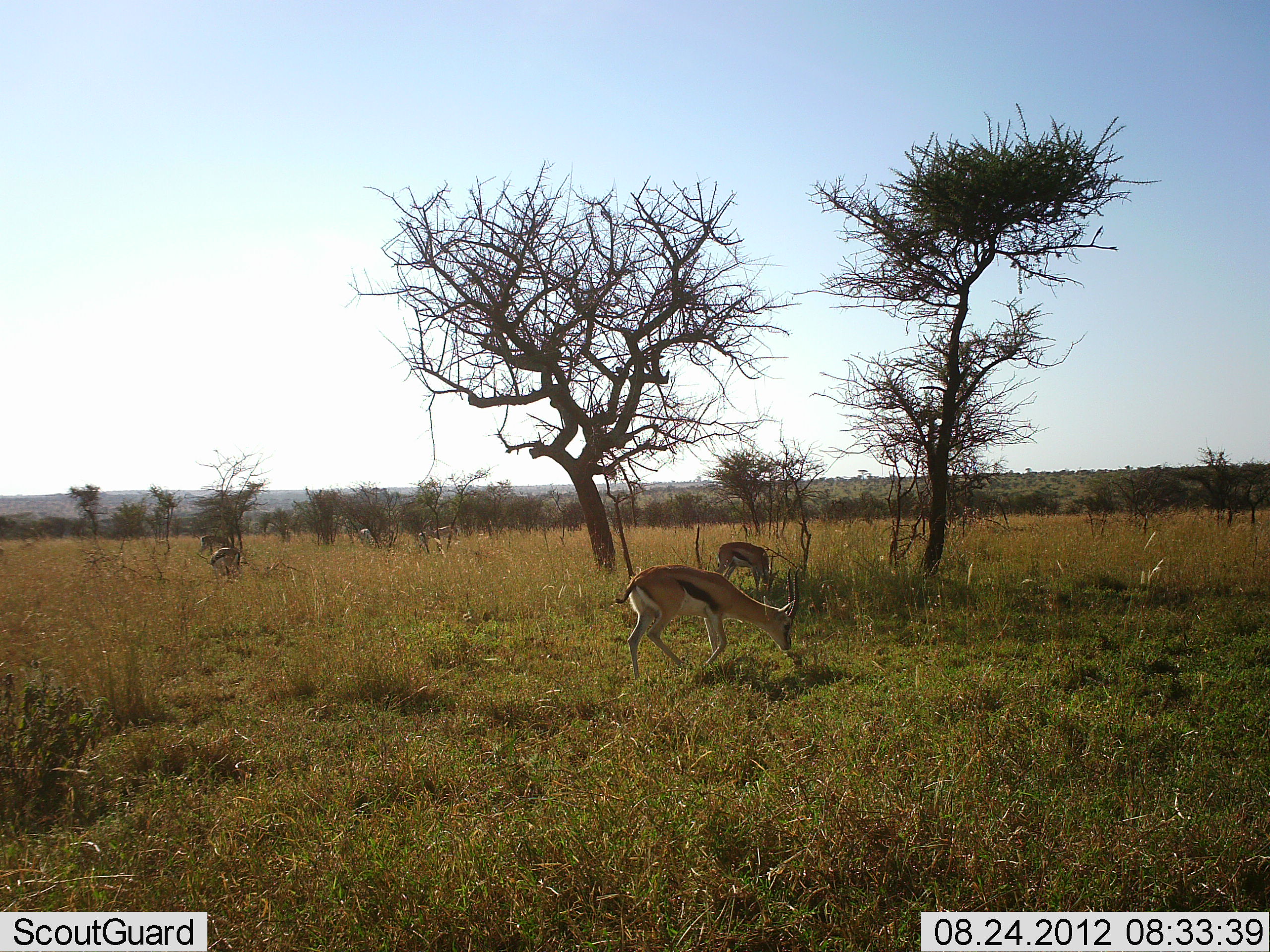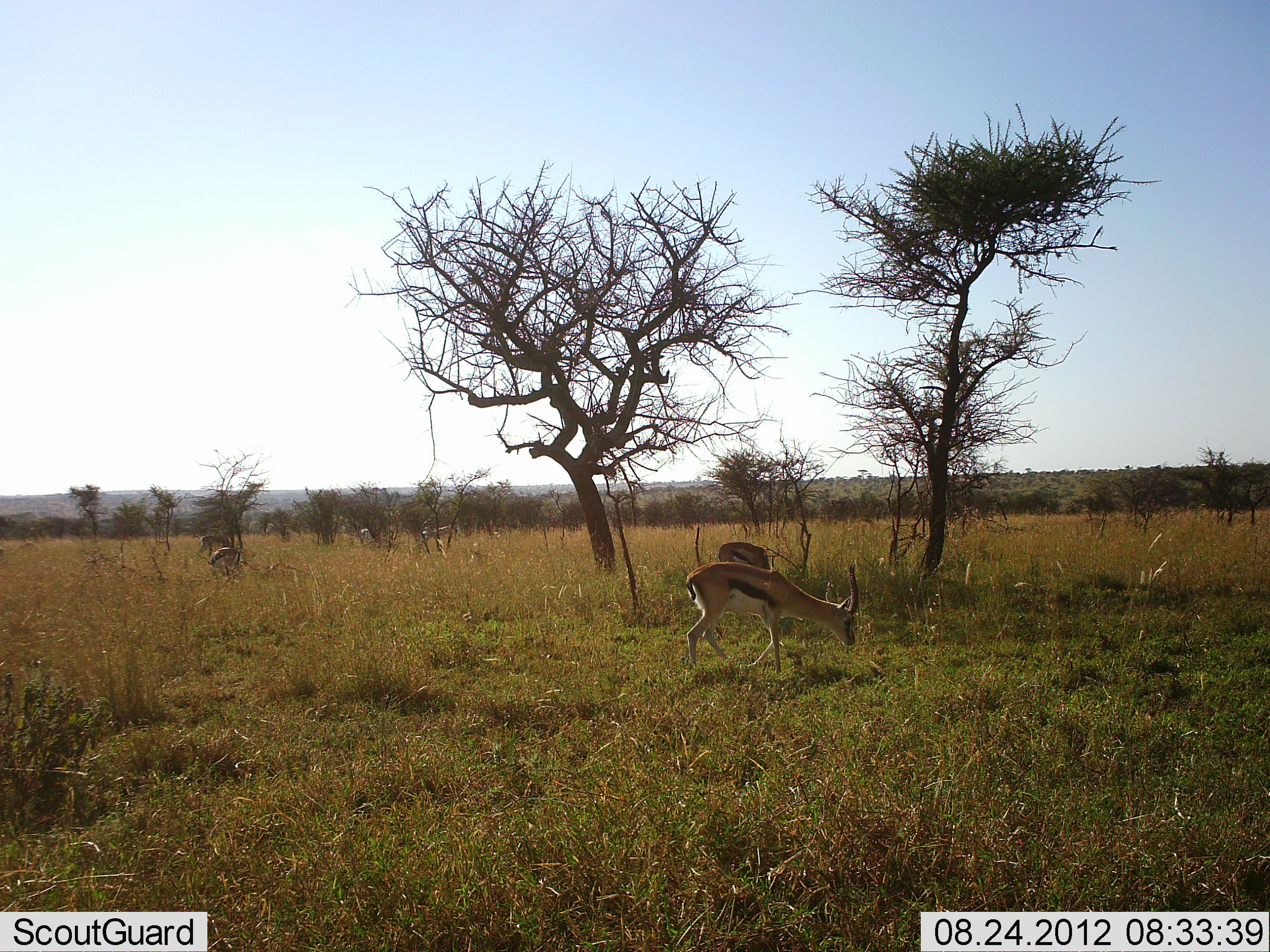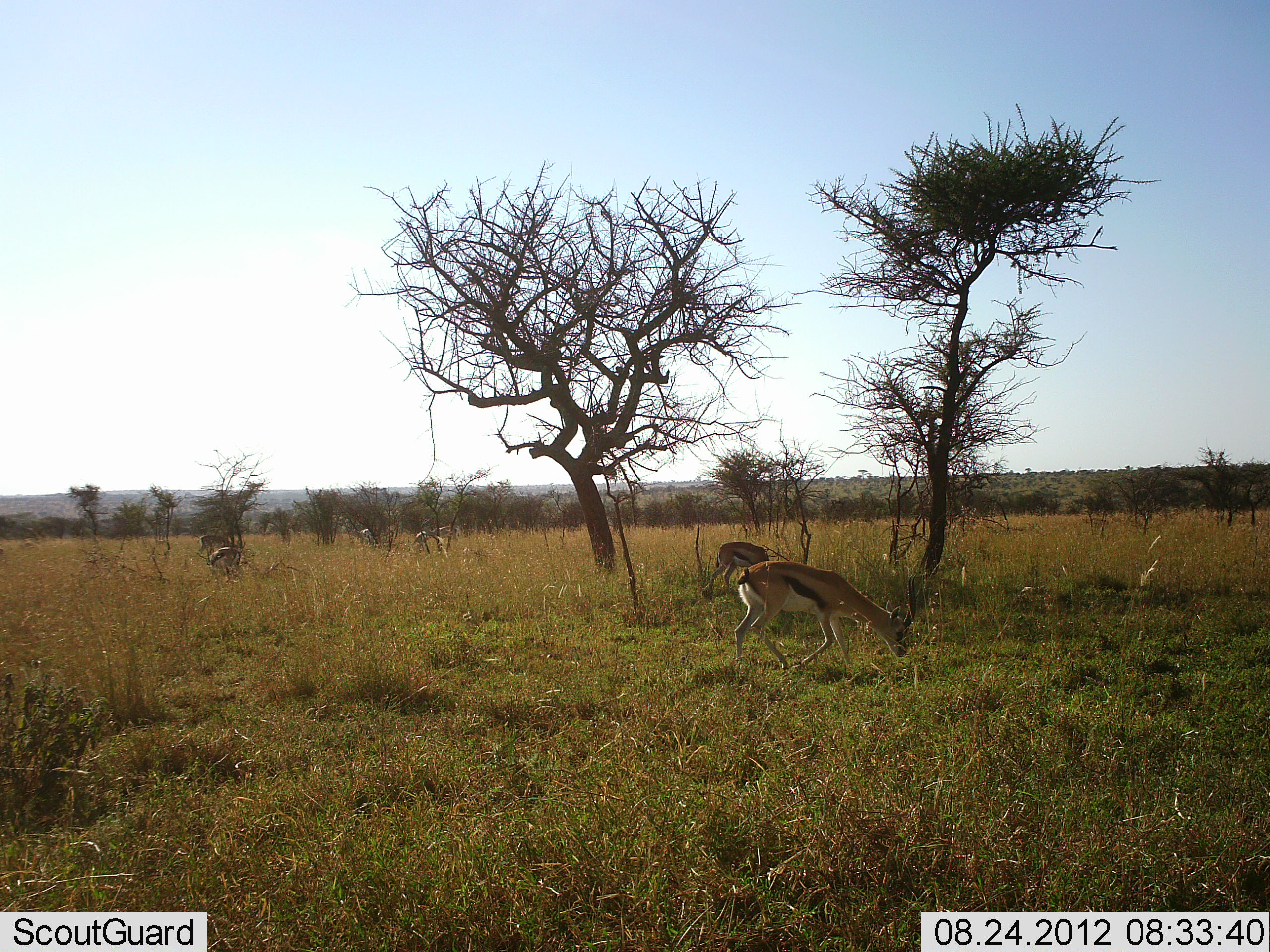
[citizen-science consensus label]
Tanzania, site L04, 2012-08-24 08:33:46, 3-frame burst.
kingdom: Animalia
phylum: Chordata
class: Mammalia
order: Artiodactyla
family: Bovidae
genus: Eudorcas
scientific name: Eudorcas thomsonii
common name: thomson's gazelle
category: gazellethomsons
Gazellethomsons (thomson's gazelle) (Eudorcas thomsonii), count 4. Behavior (volunteer vote fractions): standing 30%, resting 0%, moving 60%, interacting 0%. Young present (vote fraction): 0%. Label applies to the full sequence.